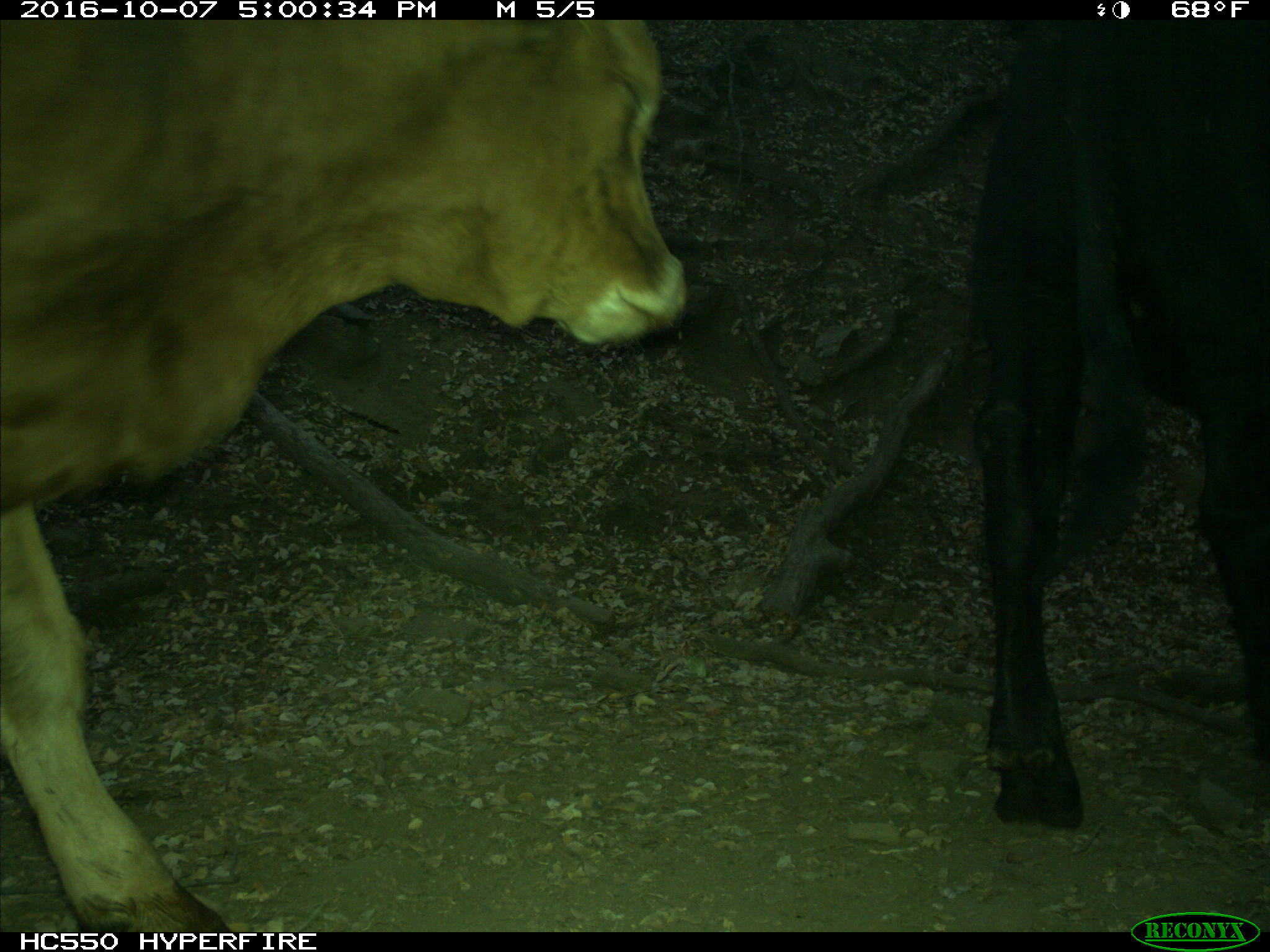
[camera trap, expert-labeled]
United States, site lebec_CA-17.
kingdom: Animalia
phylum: Chordata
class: Mammalia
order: Artiodactyla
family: Bovidae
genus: Bos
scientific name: Bos taurus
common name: domestic cow